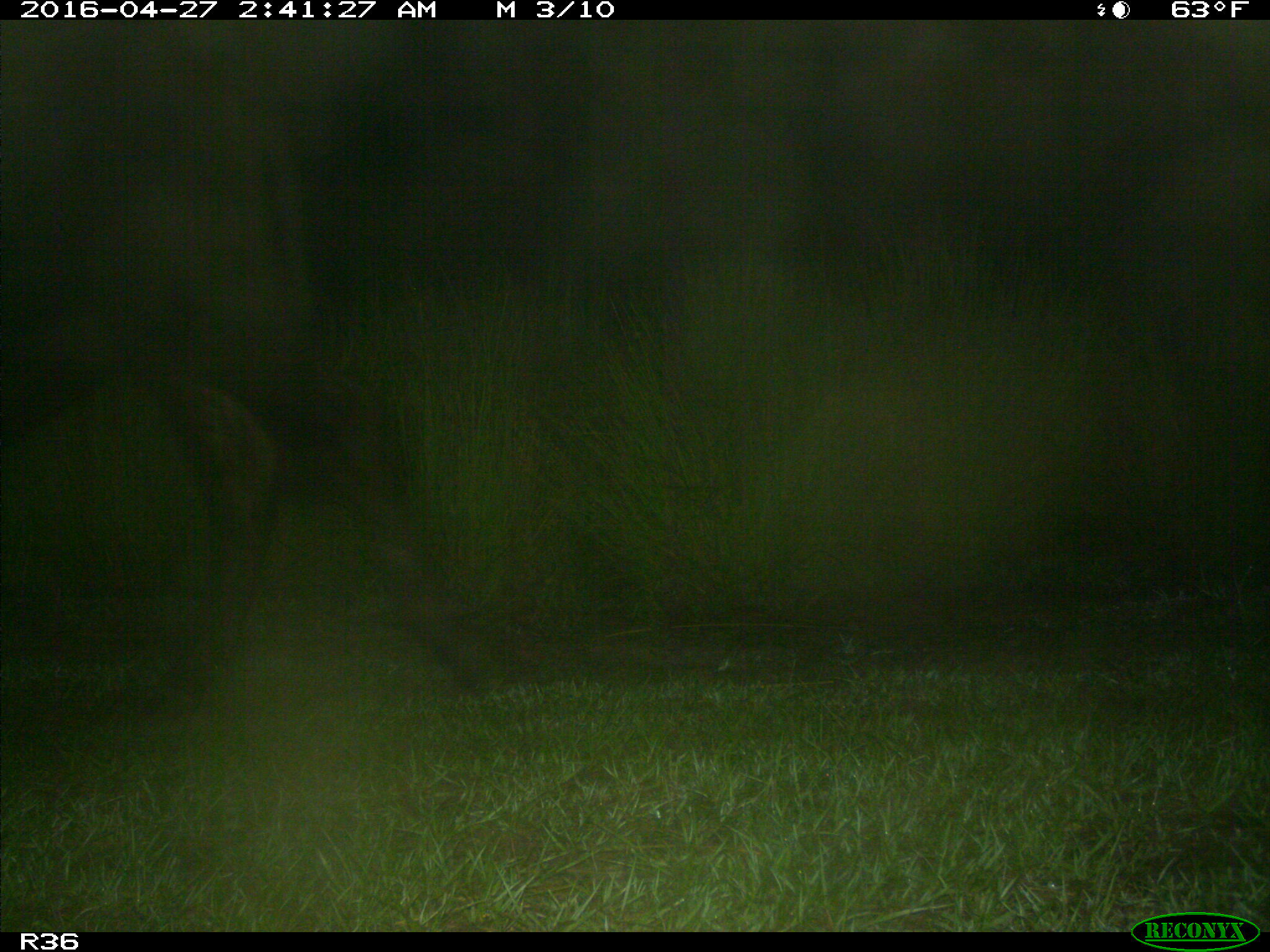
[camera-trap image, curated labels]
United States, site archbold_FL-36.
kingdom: Animalia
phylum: Chordata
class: Mammalia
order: Artiodactyla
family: Bovidae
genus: Bos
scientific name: Bos taurus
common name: domestic cow